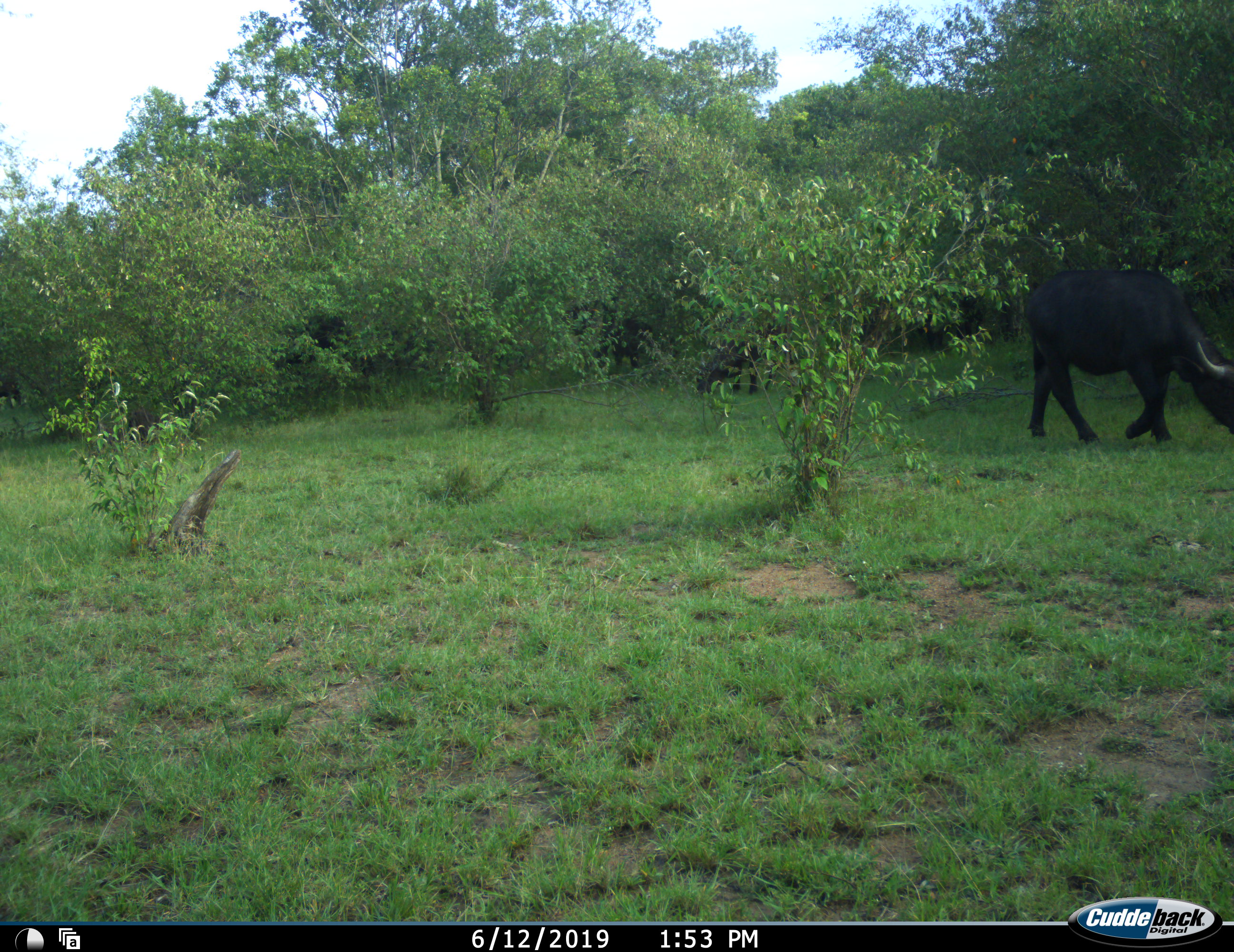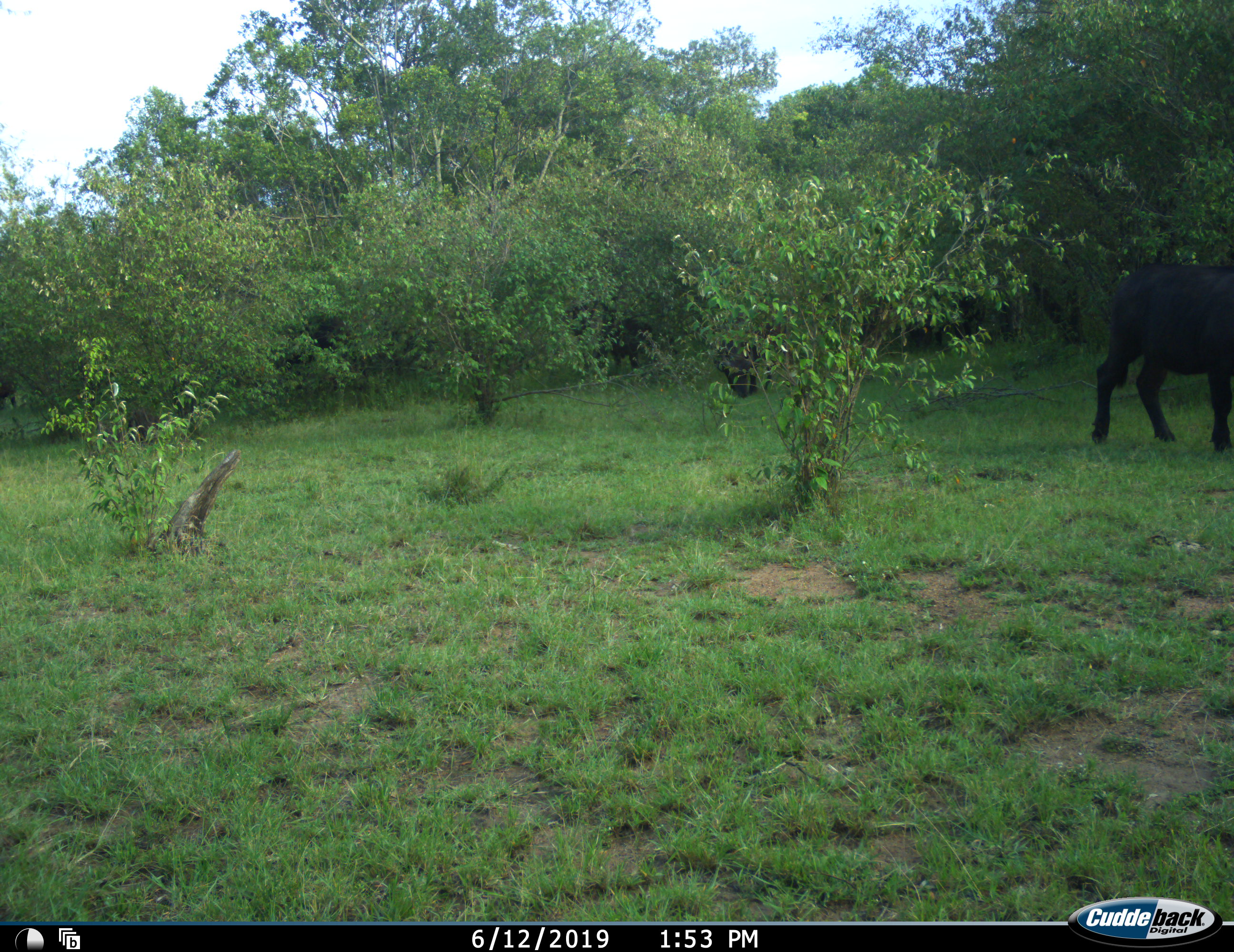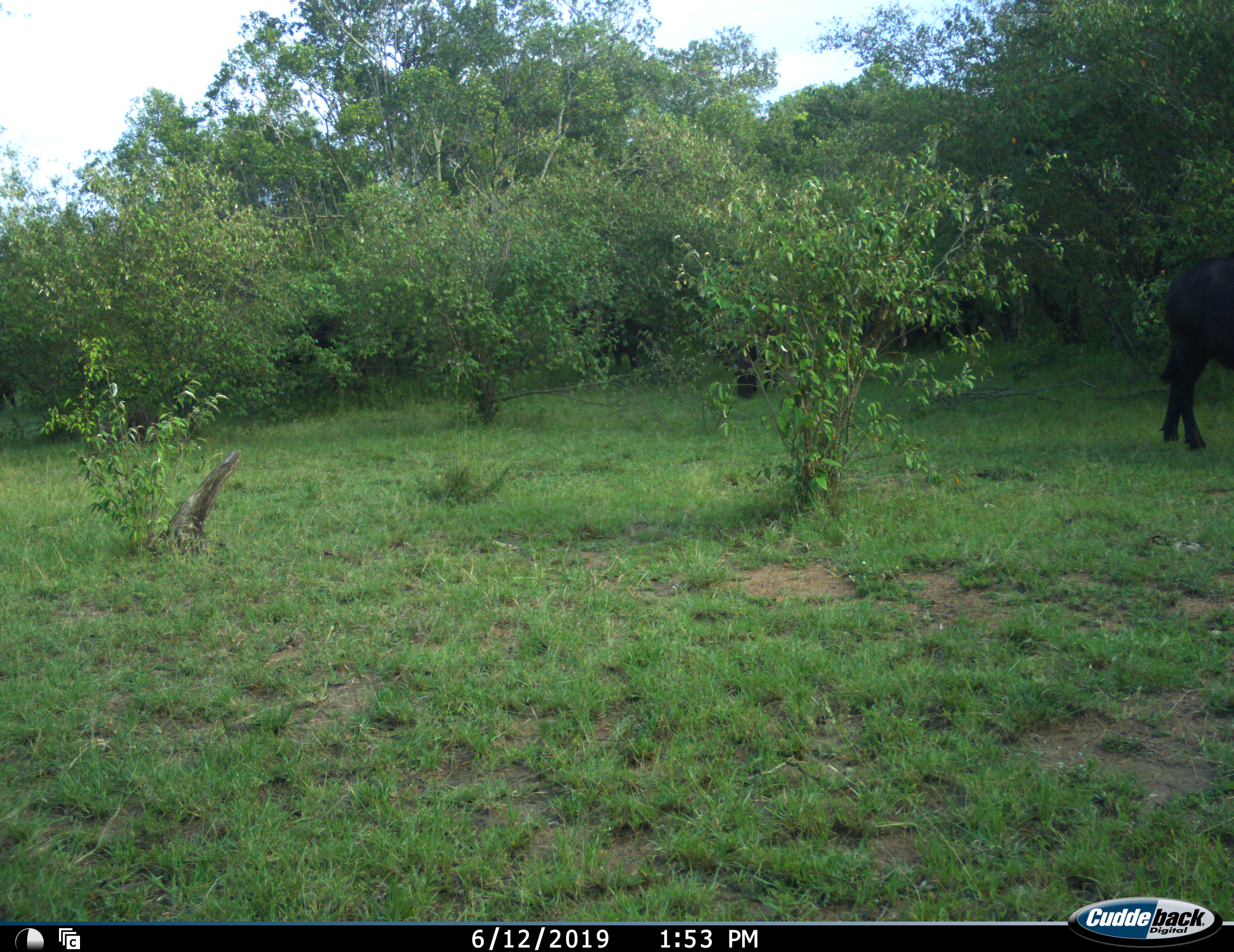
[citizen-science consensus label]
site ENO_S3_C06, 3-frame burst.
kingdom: Animalia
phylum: Chordata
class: Mammalia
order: Artiodactyla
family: Bovidae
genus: Syncerus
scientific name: Syncerus caffer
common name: african buffalo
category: buffalo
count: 2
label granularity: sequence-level